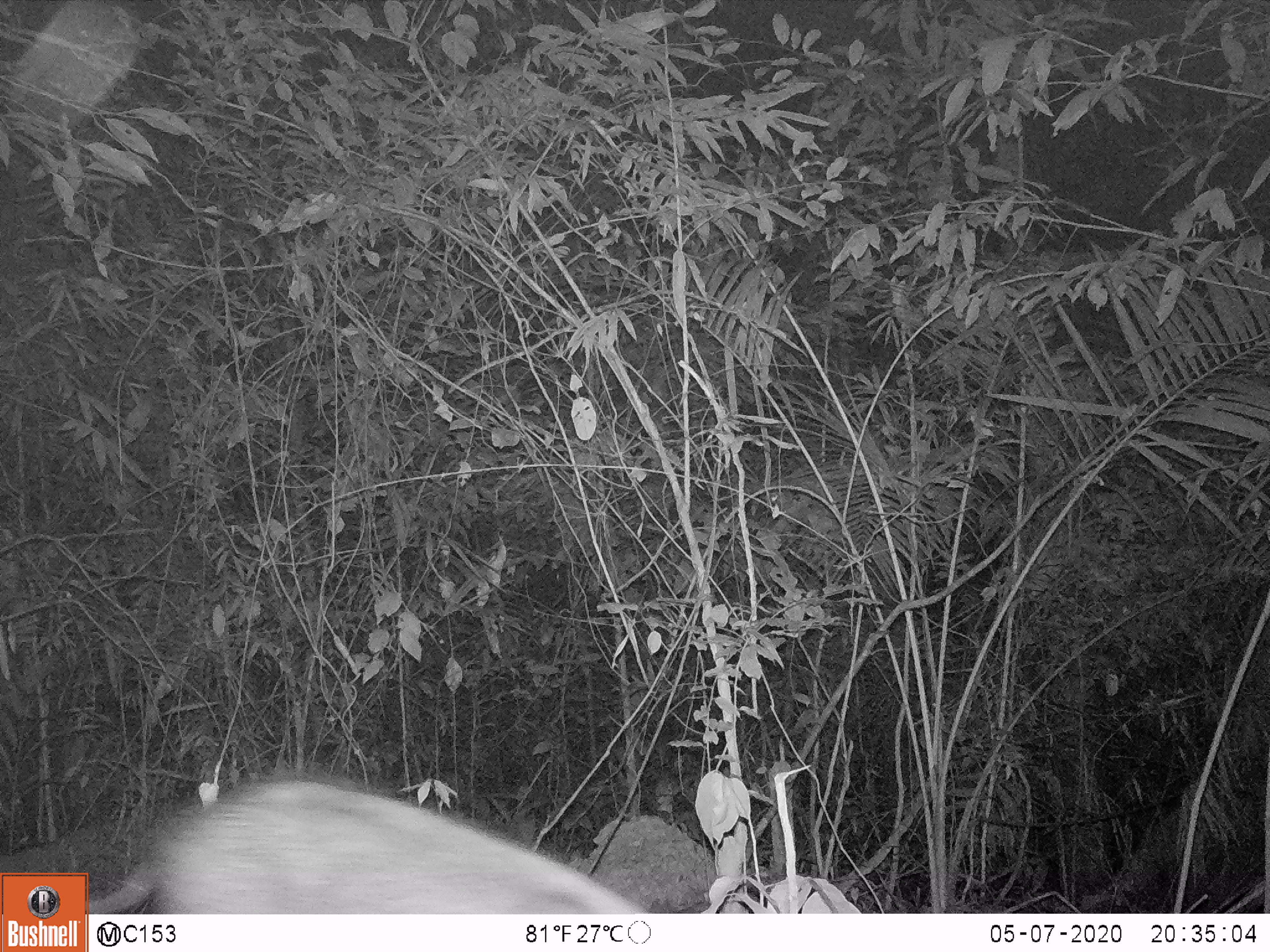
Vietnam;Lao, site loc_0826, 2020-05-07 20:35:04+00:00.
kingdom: Animalia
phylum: Chordata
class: Mammalia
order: Artiodactyla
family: Suidae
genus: Sus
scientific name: Sus scrofa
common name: eurasian wild pig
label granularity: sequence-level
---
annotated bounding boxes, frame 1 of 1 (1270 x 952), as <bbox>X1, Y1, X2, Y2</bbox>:
eurasian wild pig: <bbox>89, 779, 651, 913</bbox>